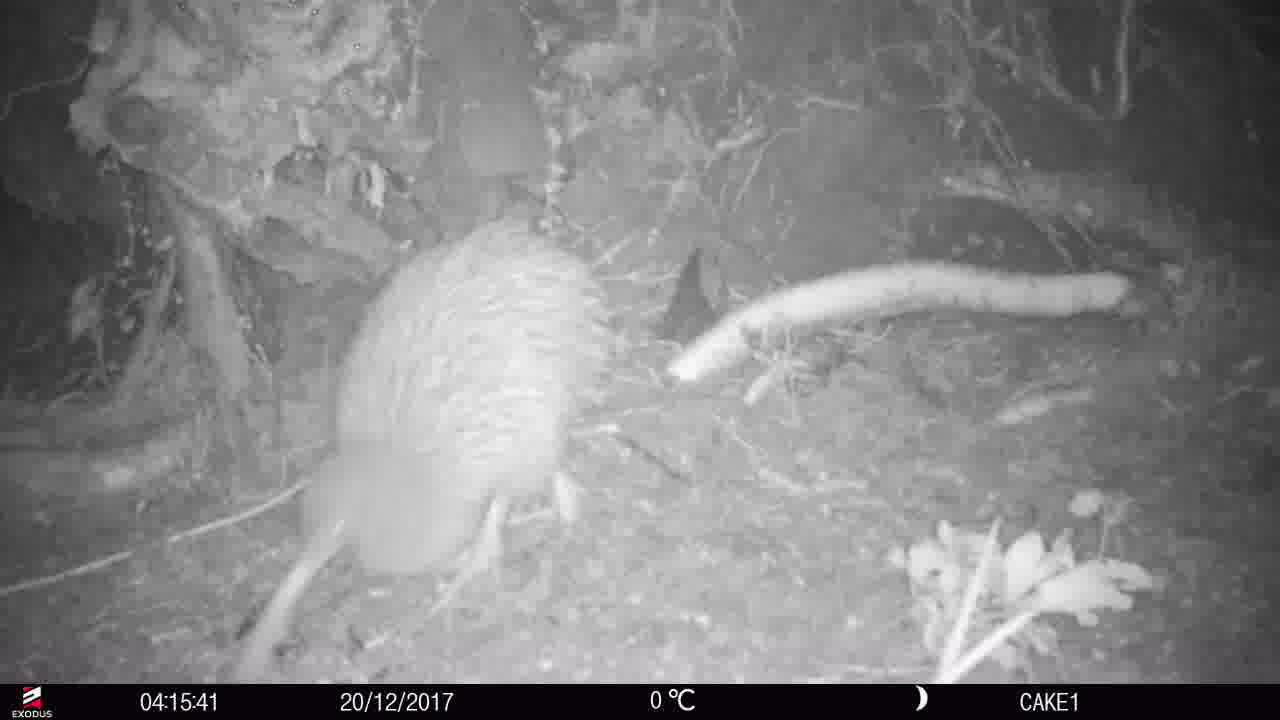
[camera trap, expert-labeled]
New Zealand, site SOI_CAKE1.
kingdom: Animalia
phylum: Chordata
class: Aves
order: Apterygiformes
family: Apterygidae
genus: Apteryx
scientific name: Apteryx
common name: kiwi